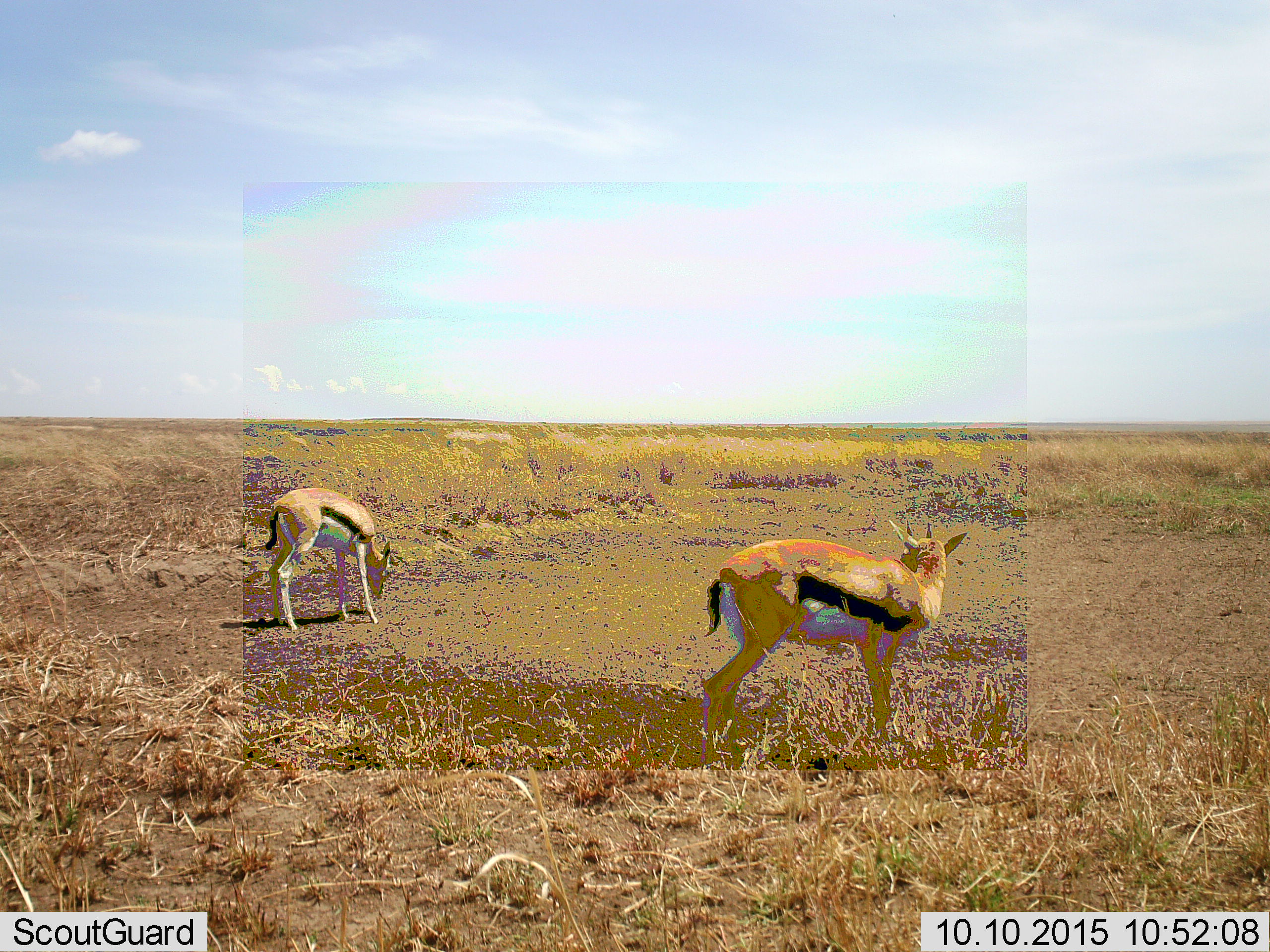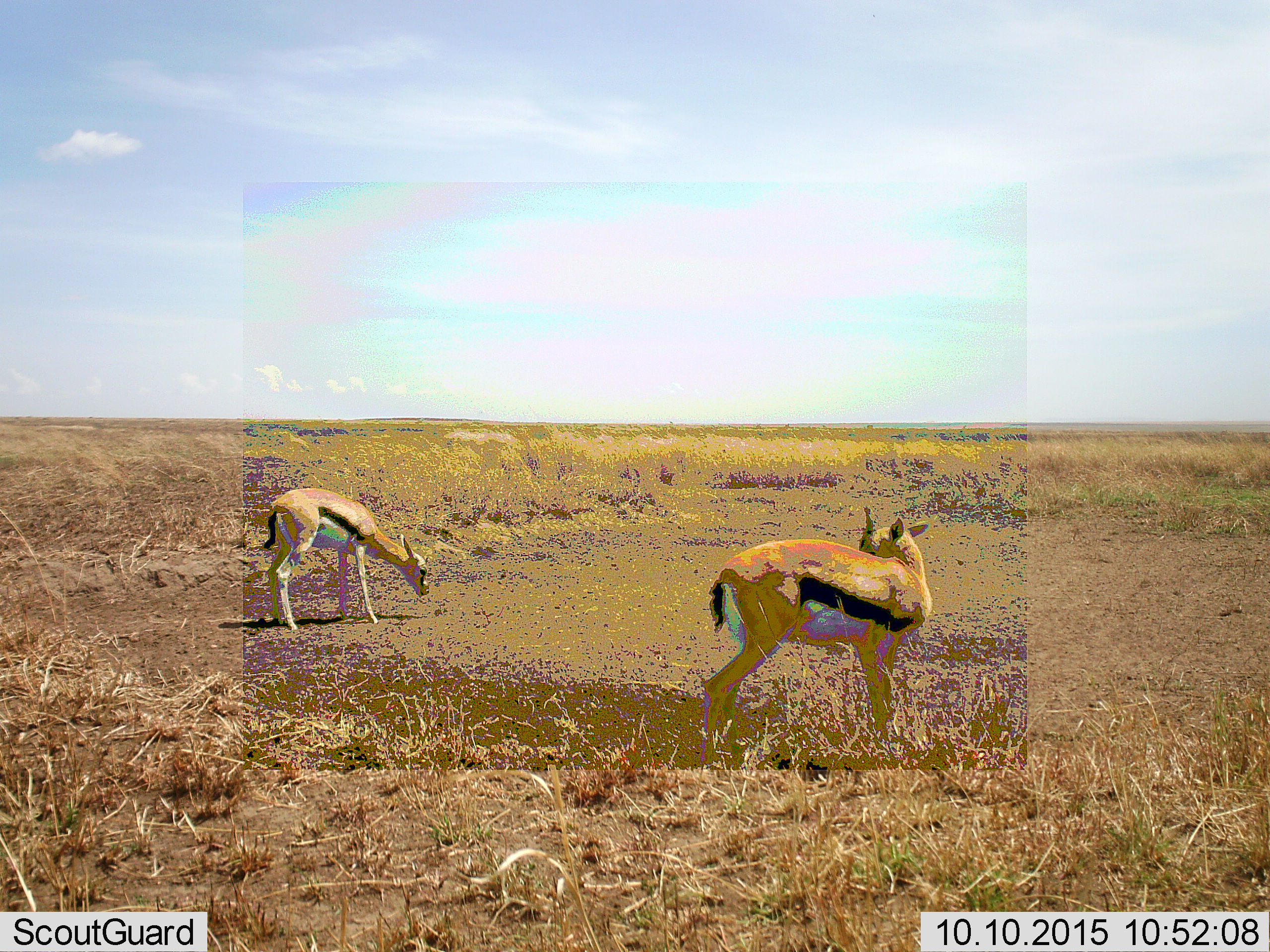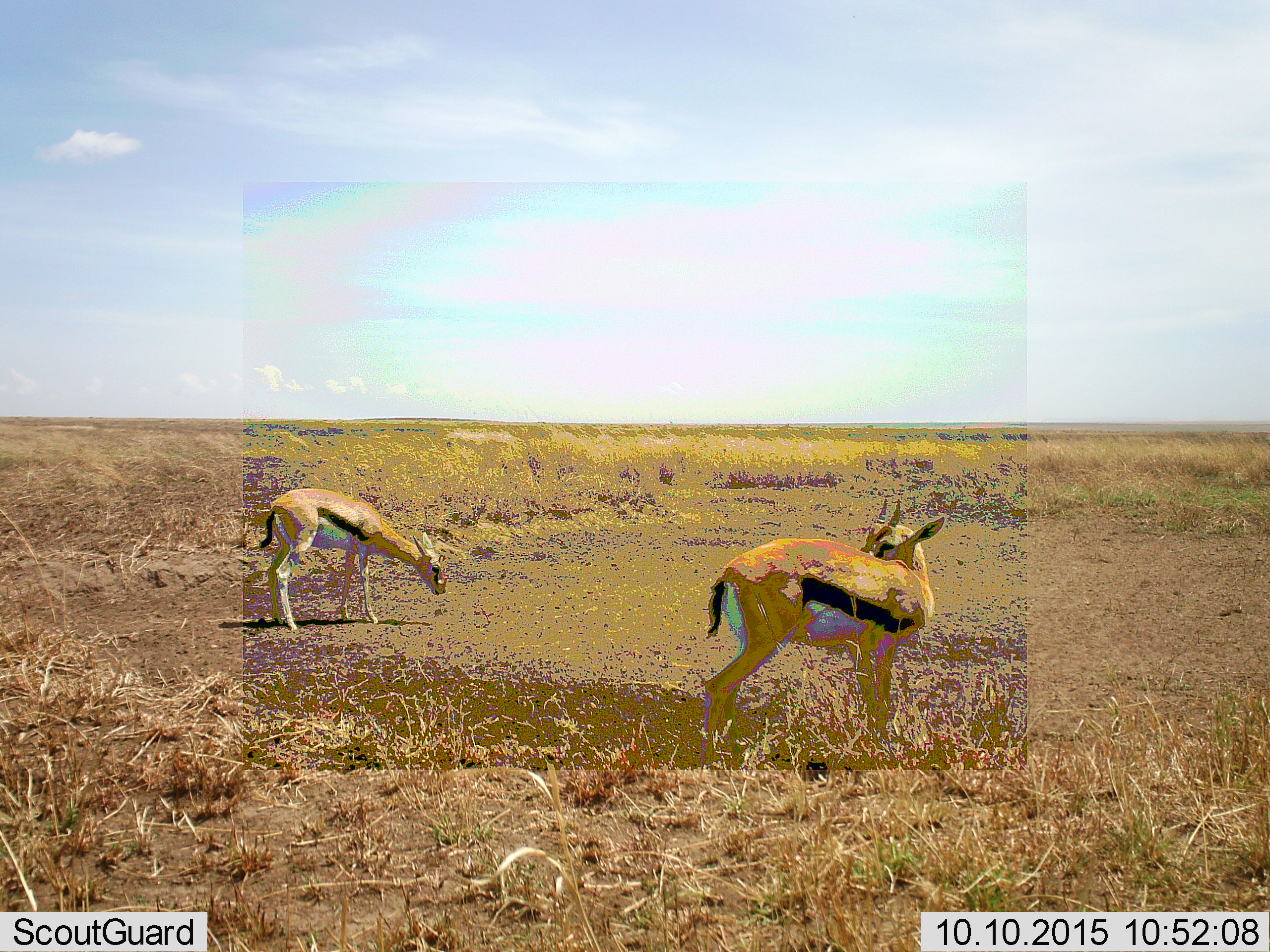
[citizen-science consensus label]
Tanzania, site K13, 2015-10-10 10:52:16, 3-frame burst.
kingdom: Animalia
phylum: Chordata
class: Mammalia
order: Artiodactyla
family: Bovidae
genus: Eudorcas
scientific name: Eudorcas thomsonii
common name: thomson's gazelle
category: gazellethomsons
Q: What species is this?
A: Gazellethomsons (thomson's gazelle) (Eudorcas thomsonii).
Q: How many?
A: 2.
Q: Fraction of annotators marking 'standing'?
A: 90%.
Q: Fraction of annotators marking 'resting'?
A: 0%.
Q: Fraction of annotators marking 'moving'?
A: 0%.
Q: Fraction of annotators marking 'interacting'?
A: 0%.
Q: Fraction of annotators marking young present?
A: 10%.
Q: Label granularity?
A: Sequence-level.